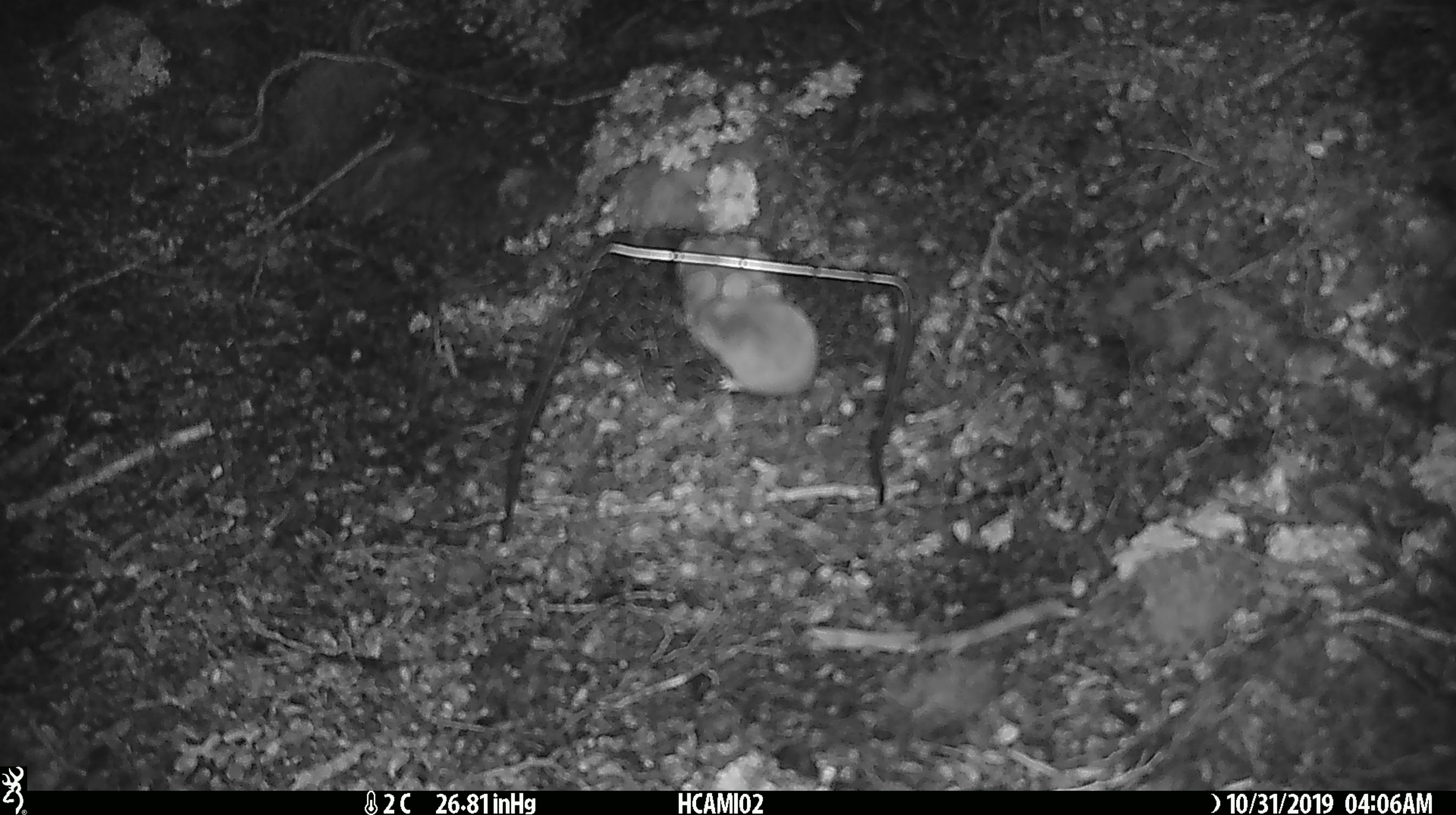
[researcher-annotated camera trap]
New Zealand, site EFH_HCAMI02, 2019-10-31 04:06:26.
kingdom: Animalia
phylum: Chordata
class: Mammalia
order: Rodentia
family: Muridae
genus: Mus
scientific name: Mus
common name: mouse